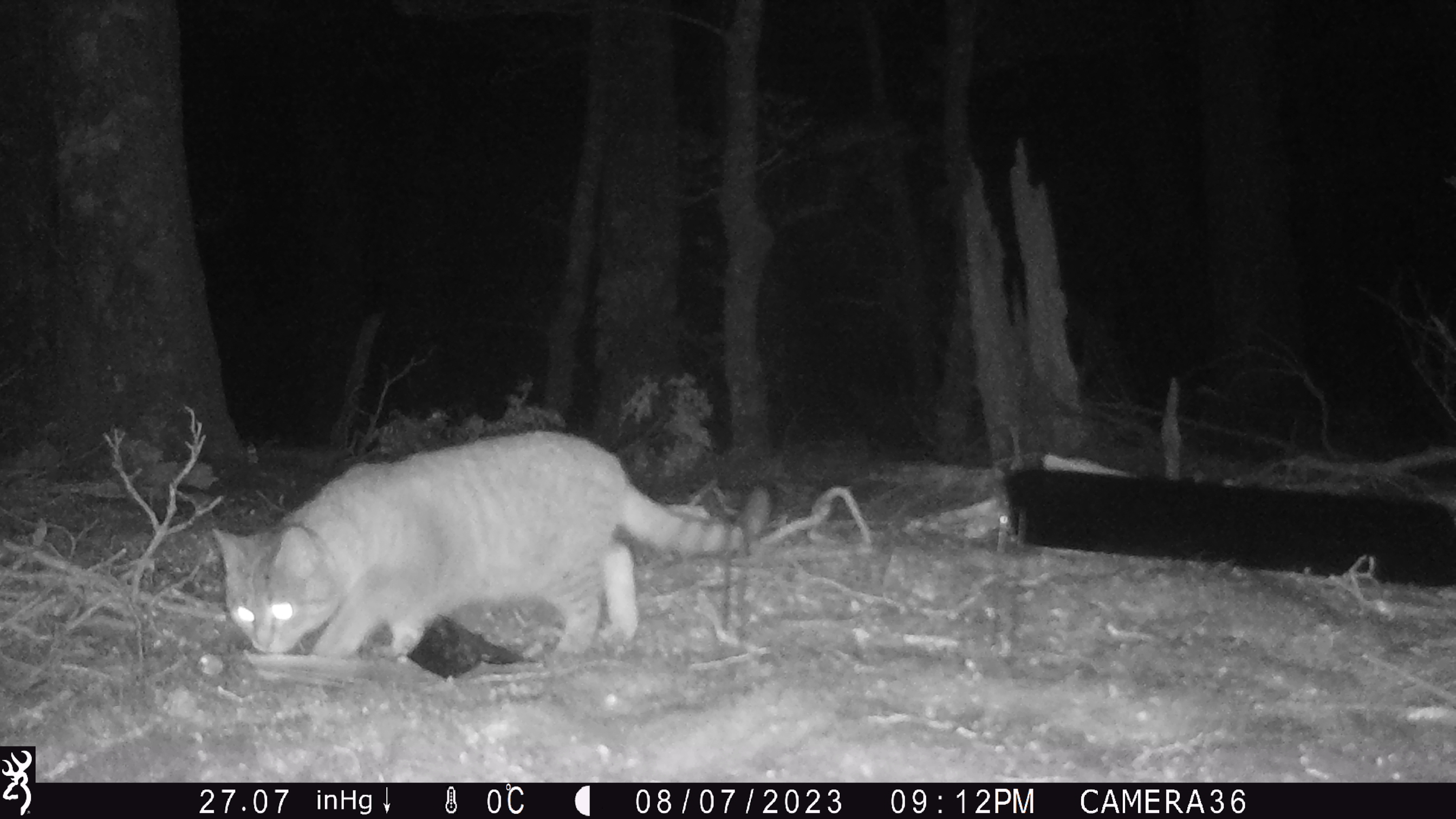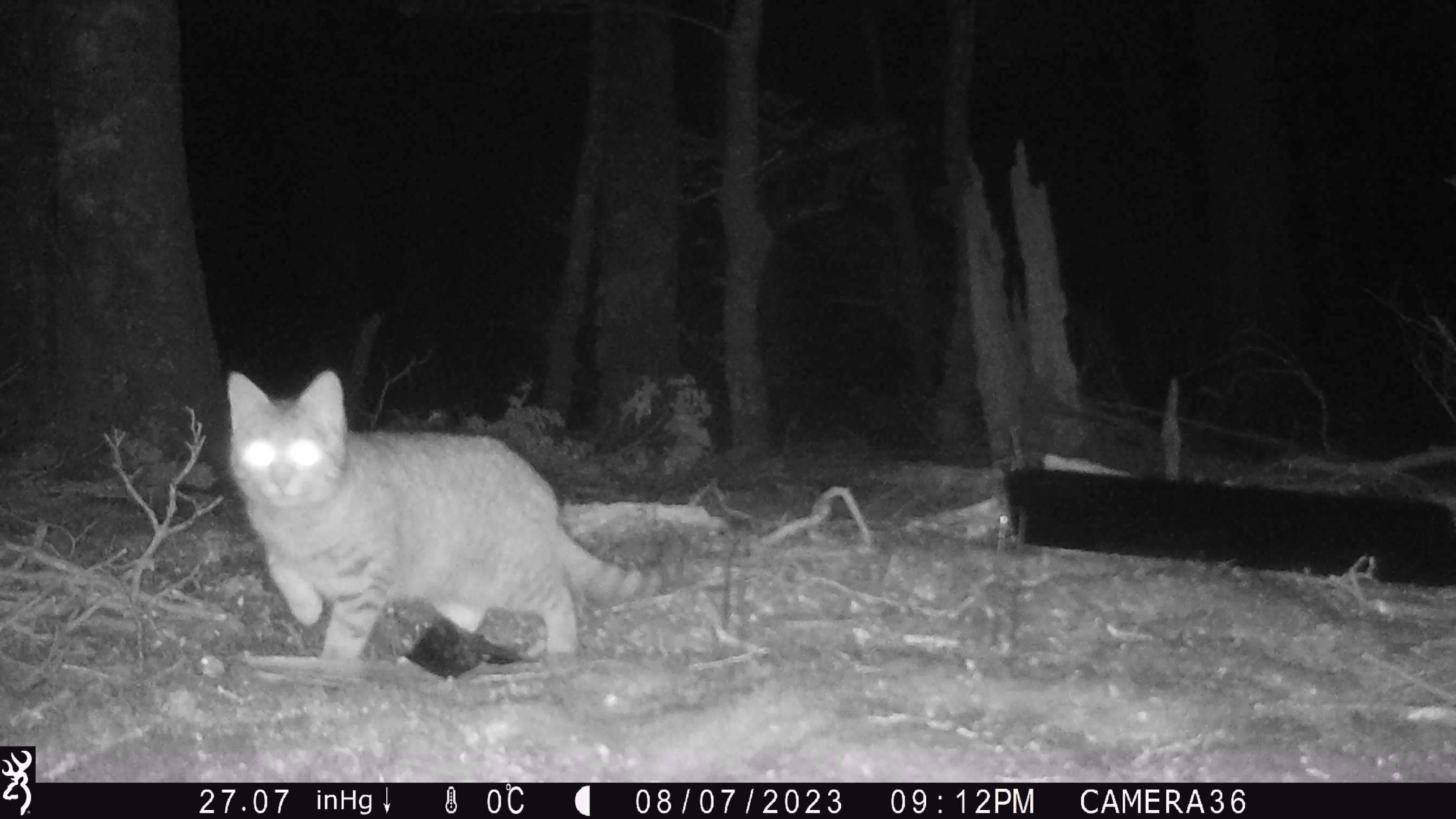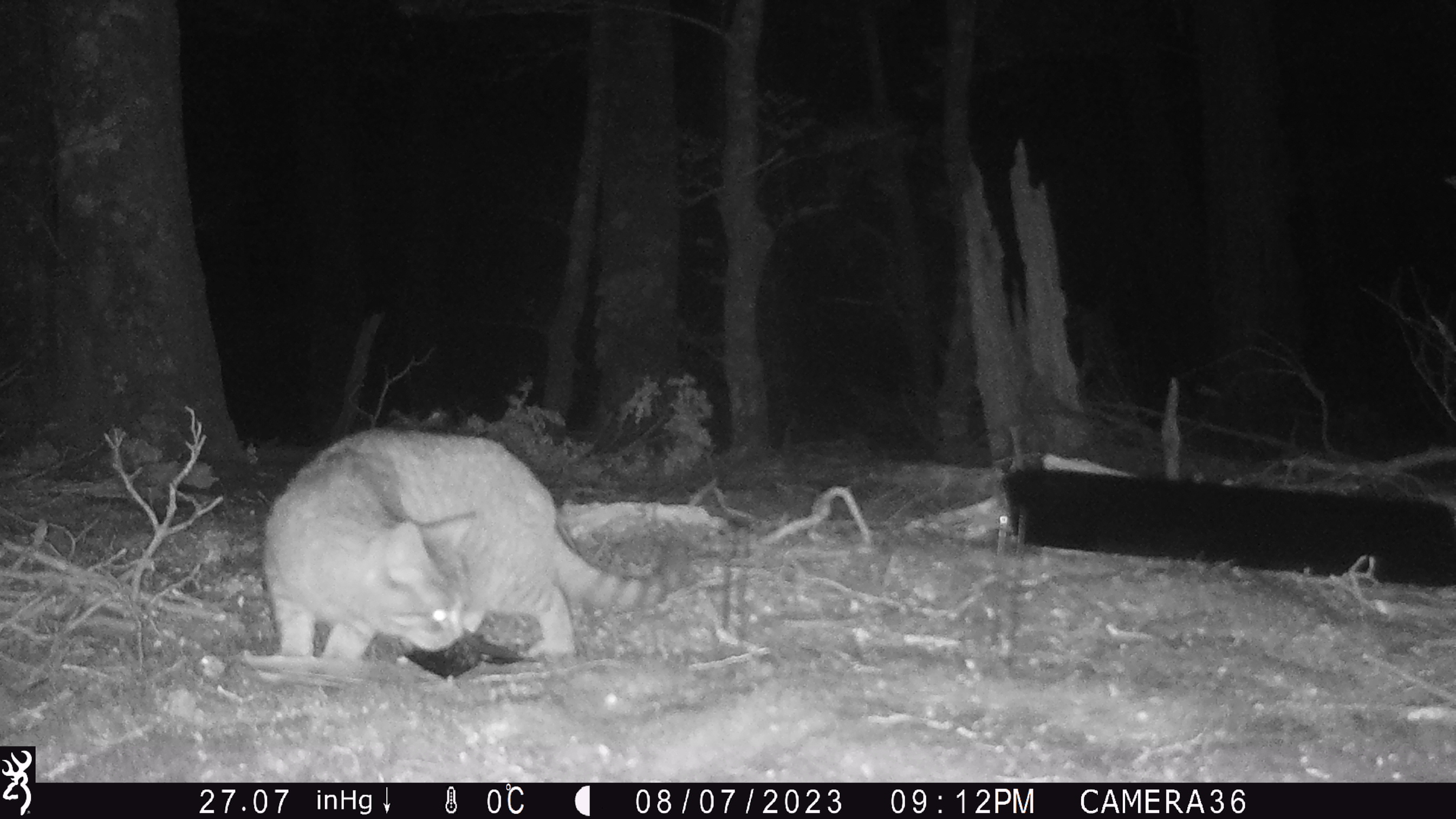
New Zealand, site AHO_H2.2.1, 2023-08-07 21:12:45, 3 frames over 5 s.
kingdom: Animalia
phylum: Chordata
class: Mammalia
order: Carnivora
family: Felidae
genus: Felis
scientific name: Felis catus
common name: domestic cat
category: cat